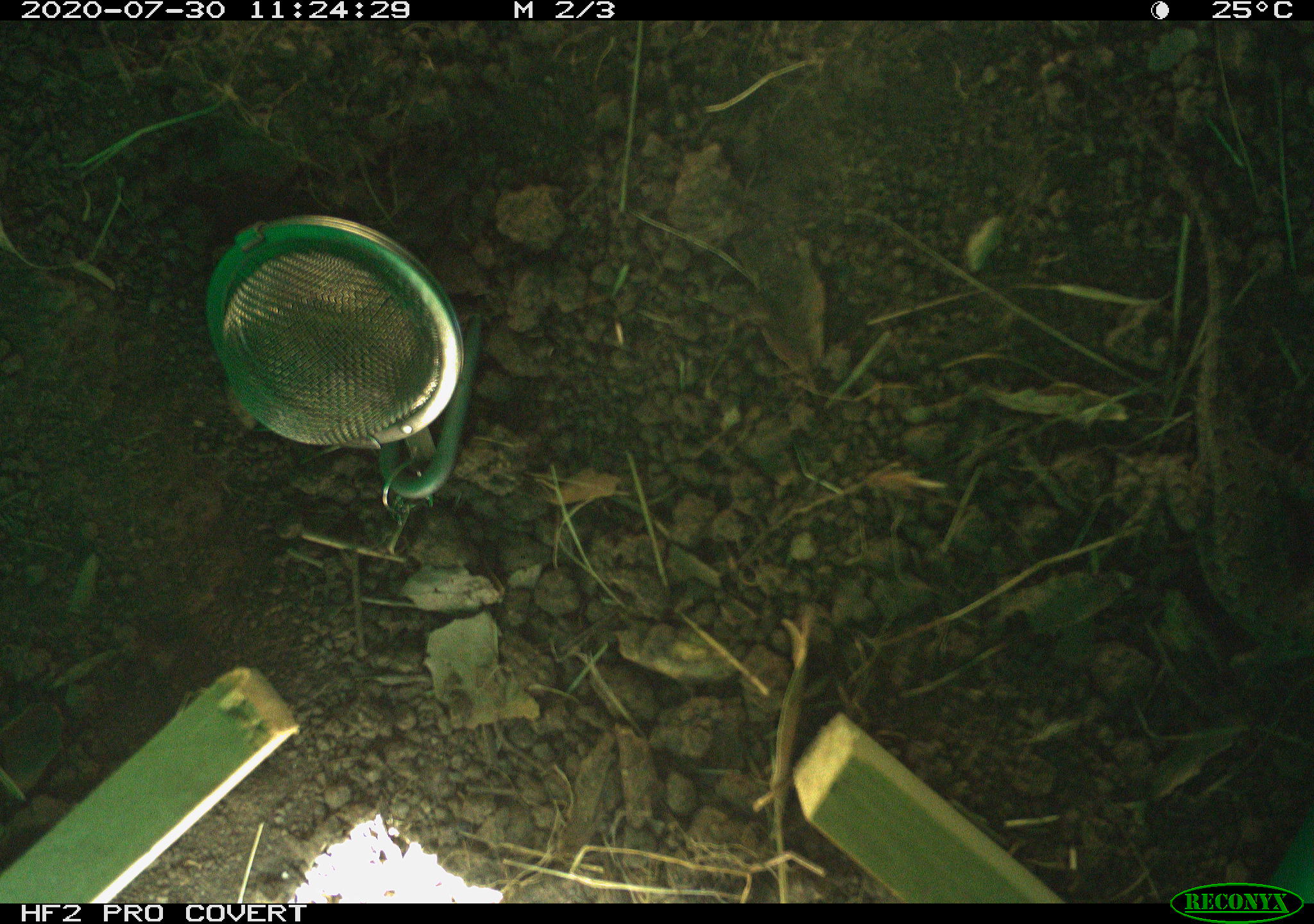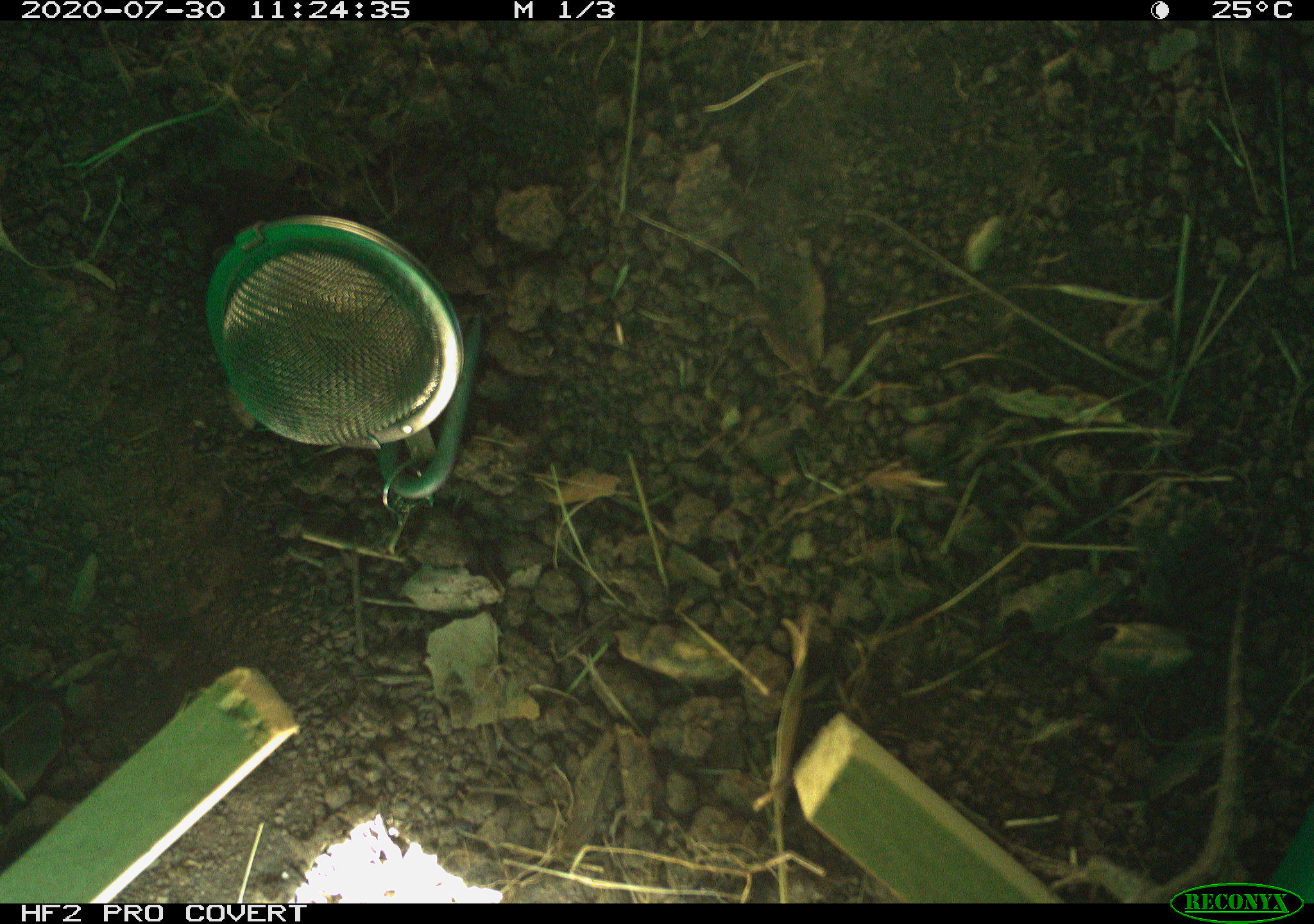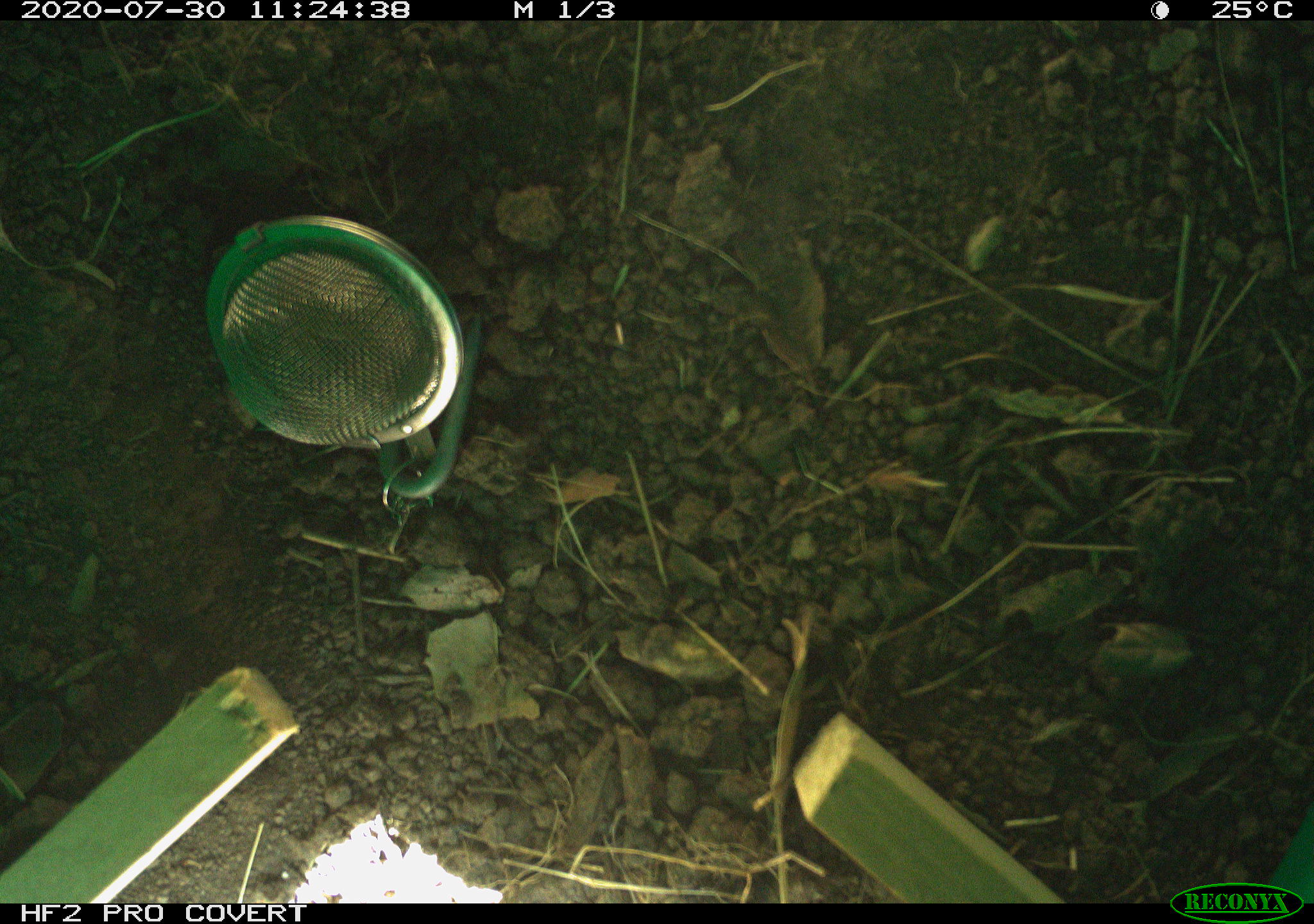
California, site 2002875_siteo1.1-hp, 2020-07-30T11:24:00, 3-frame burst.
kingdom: Animalia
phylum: Chordata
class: Reptilia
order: Squamata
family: Phrynosomatidae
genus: Sceloporus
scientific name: Sceloporus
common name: spiny lizards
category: sceloporus species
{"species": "sceloporus species (spiny lizards) (Sceloporus)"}